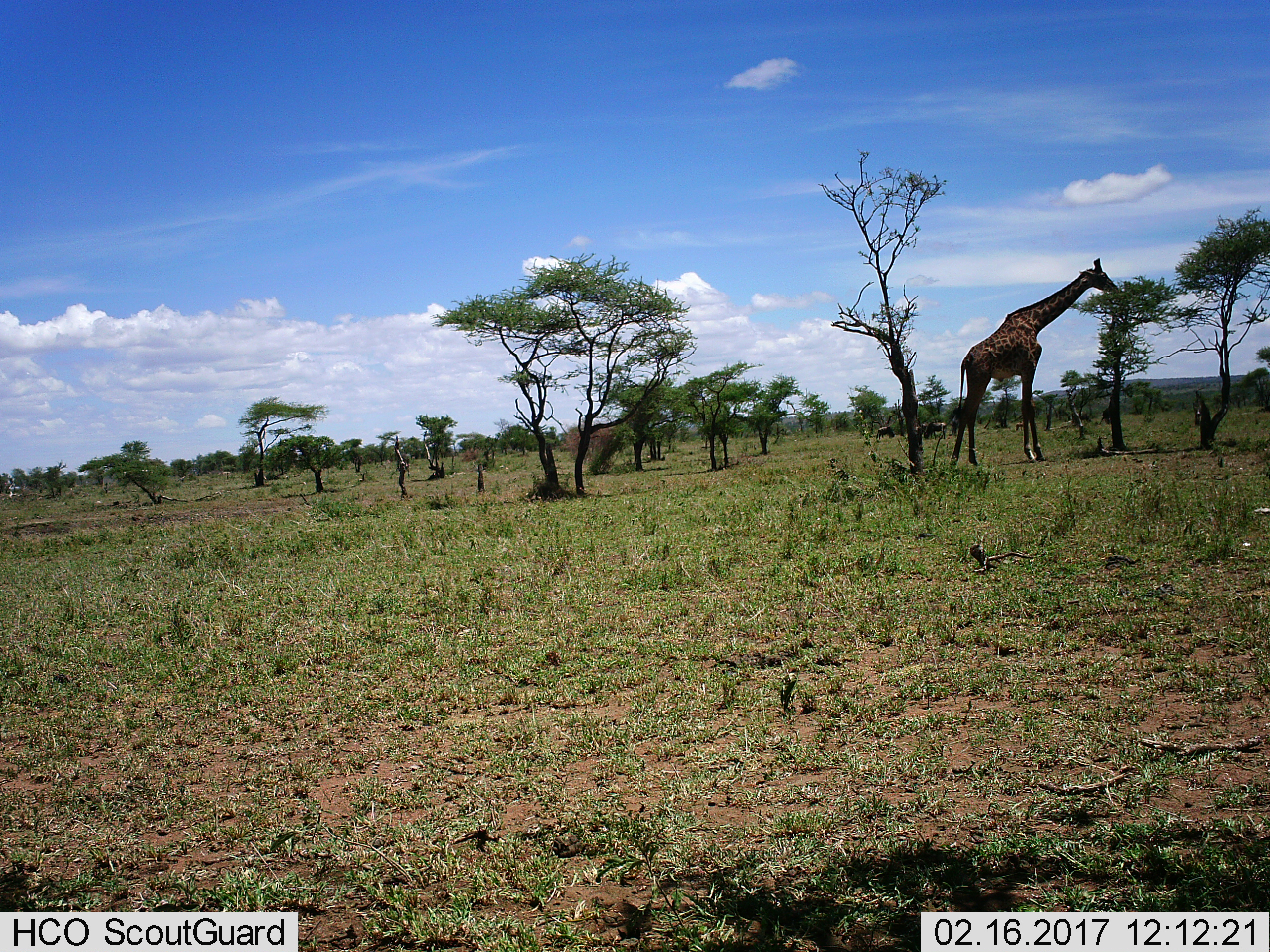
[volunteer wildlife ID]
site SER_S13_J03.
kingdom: Animalia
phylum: Chordata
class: Mammalia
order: Artiodactyla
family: Giraffidae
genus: Giraffa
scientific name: Giraffa camelopardalis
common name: giraffe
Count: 1.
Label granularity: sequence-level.